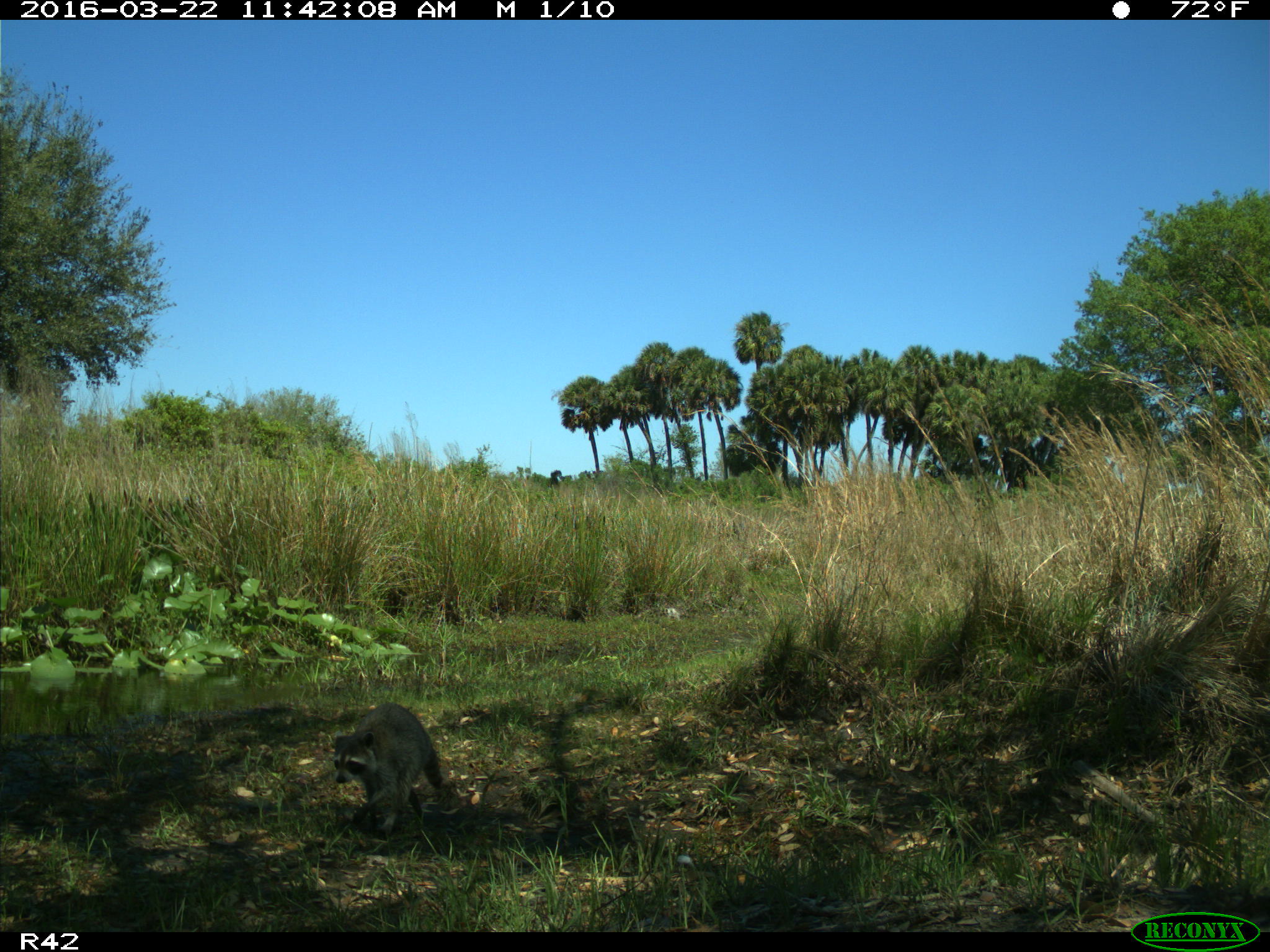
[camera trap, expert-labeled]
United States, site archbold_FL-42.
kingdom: Animalia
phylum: Chordata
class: Mammalia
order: Carnivora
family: Procyonidae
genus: Procyon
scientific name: Procyon lotor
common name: common raccoon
Procyon lotor (common raccoon).